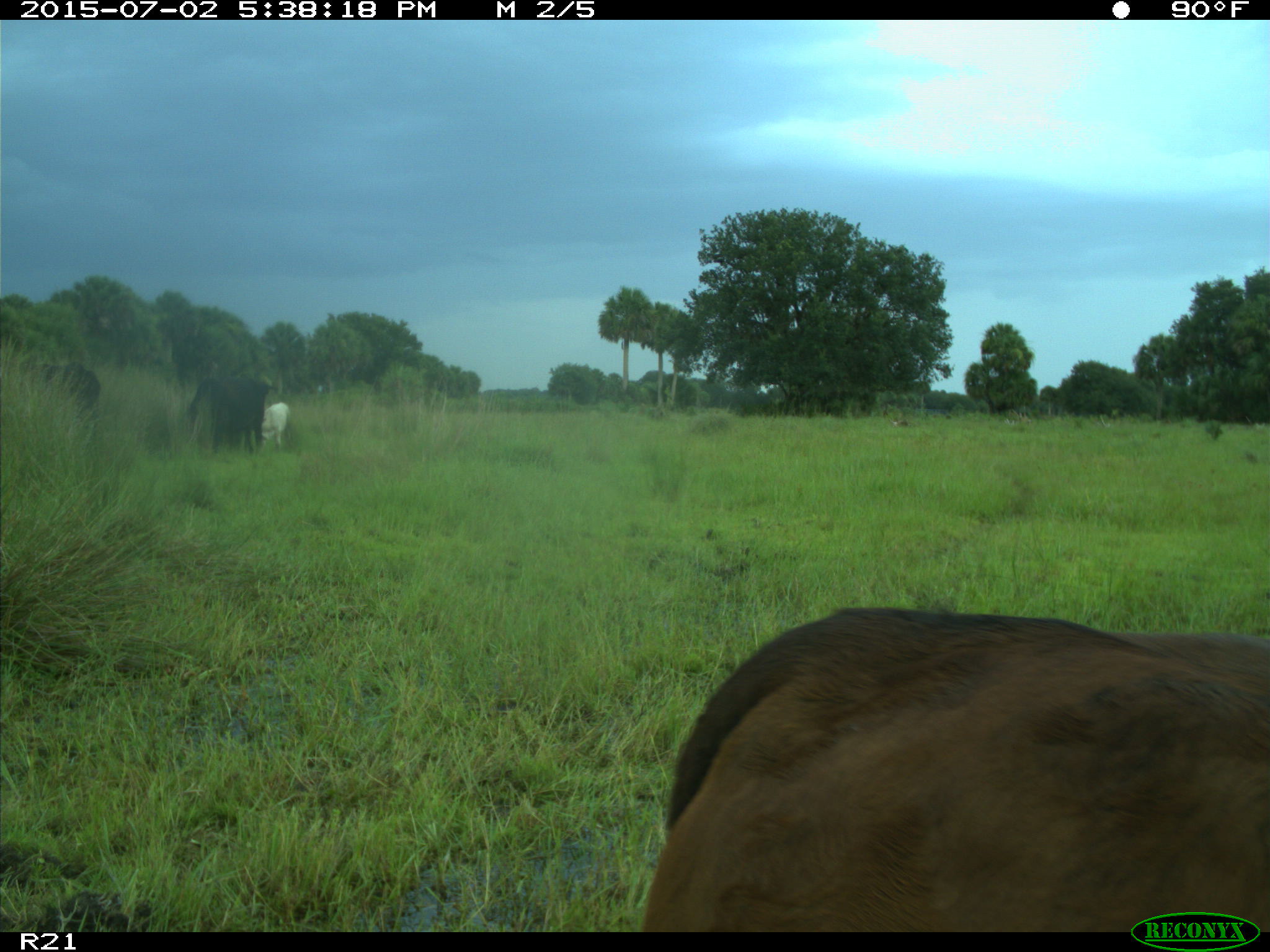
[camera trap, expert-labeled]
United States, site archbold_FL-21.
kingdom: Animalia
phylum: Chordata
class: Mammalia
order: Artiodactyla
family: Bovidae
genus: Bos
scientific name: Bos taurus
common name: domestic cow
Bos taurus (domestic cow).